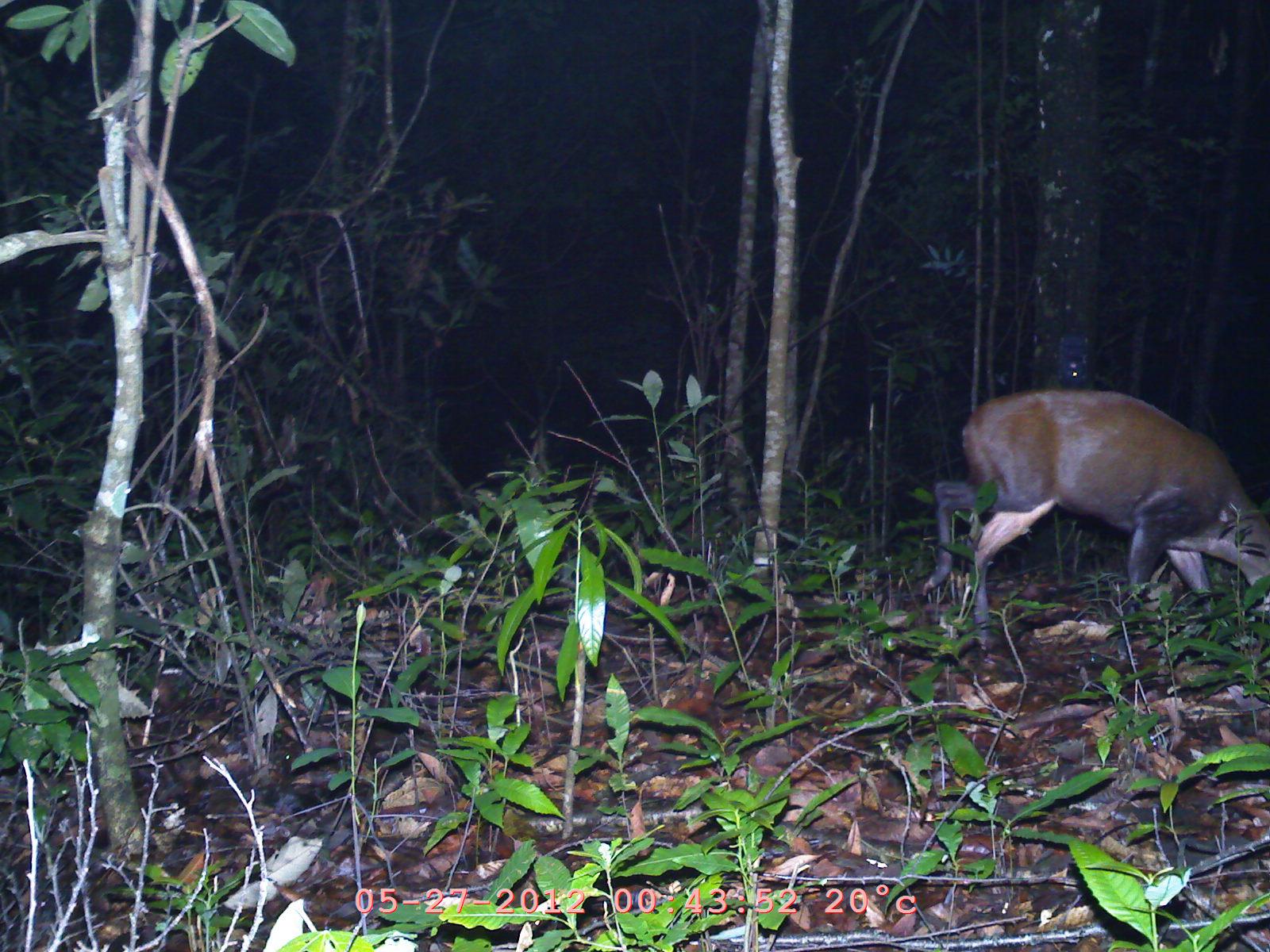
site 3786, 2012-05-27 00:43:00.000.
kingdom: Animalia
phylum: Chordata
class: Mammalia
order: Artiodactyla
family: Cervidae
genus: Muntiacus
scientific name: Muntiacus muntjak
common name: southern red muntjac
Muntiacus muntjak (southern red muntjac), count 1.